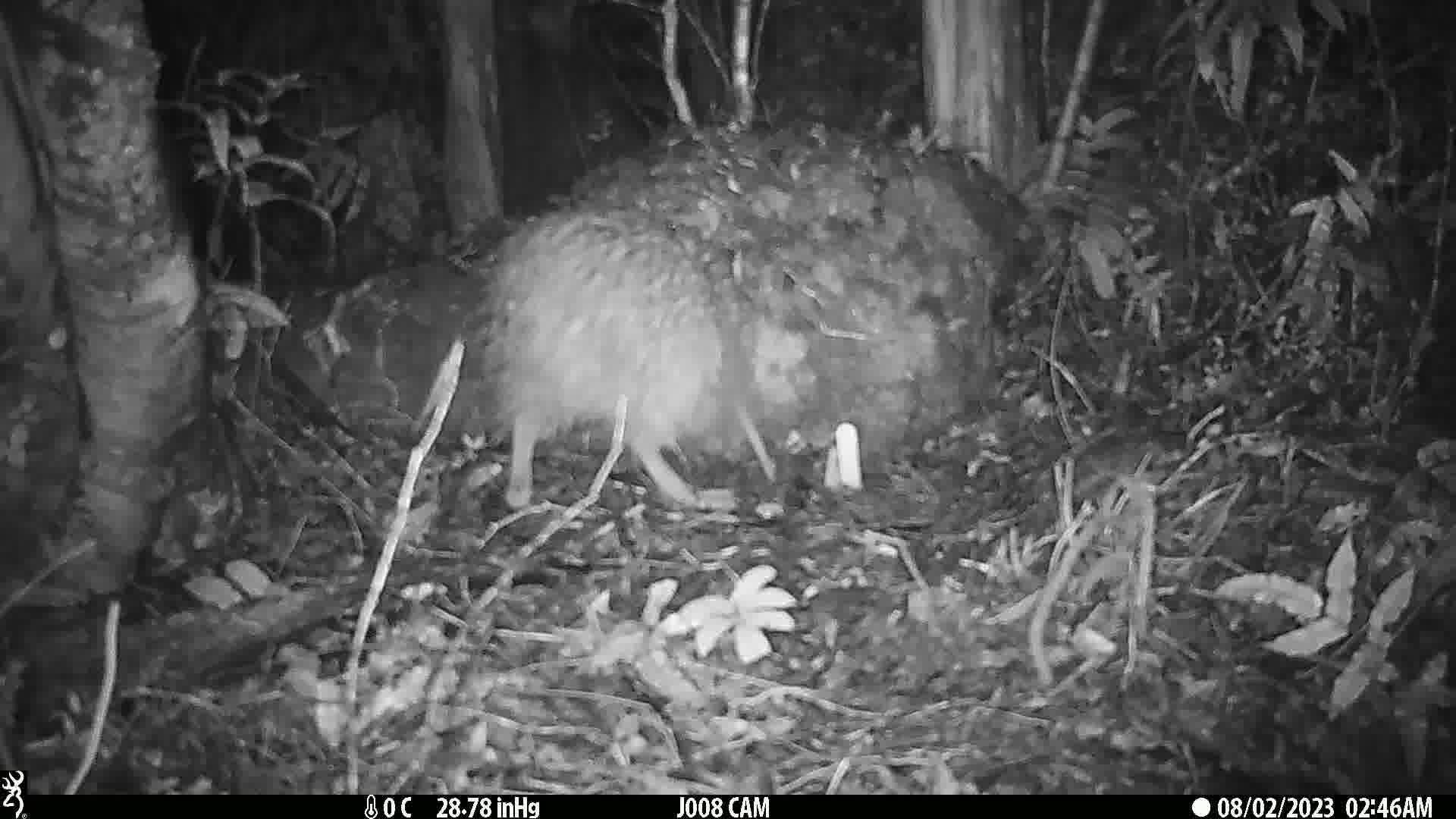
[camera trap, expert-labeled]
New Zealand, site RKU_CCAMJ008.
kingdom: Animalia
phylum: Chordata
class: Aves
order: Apterygiformes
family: Apterygidae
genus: Apteryx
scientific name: Apteryx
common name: kiwi